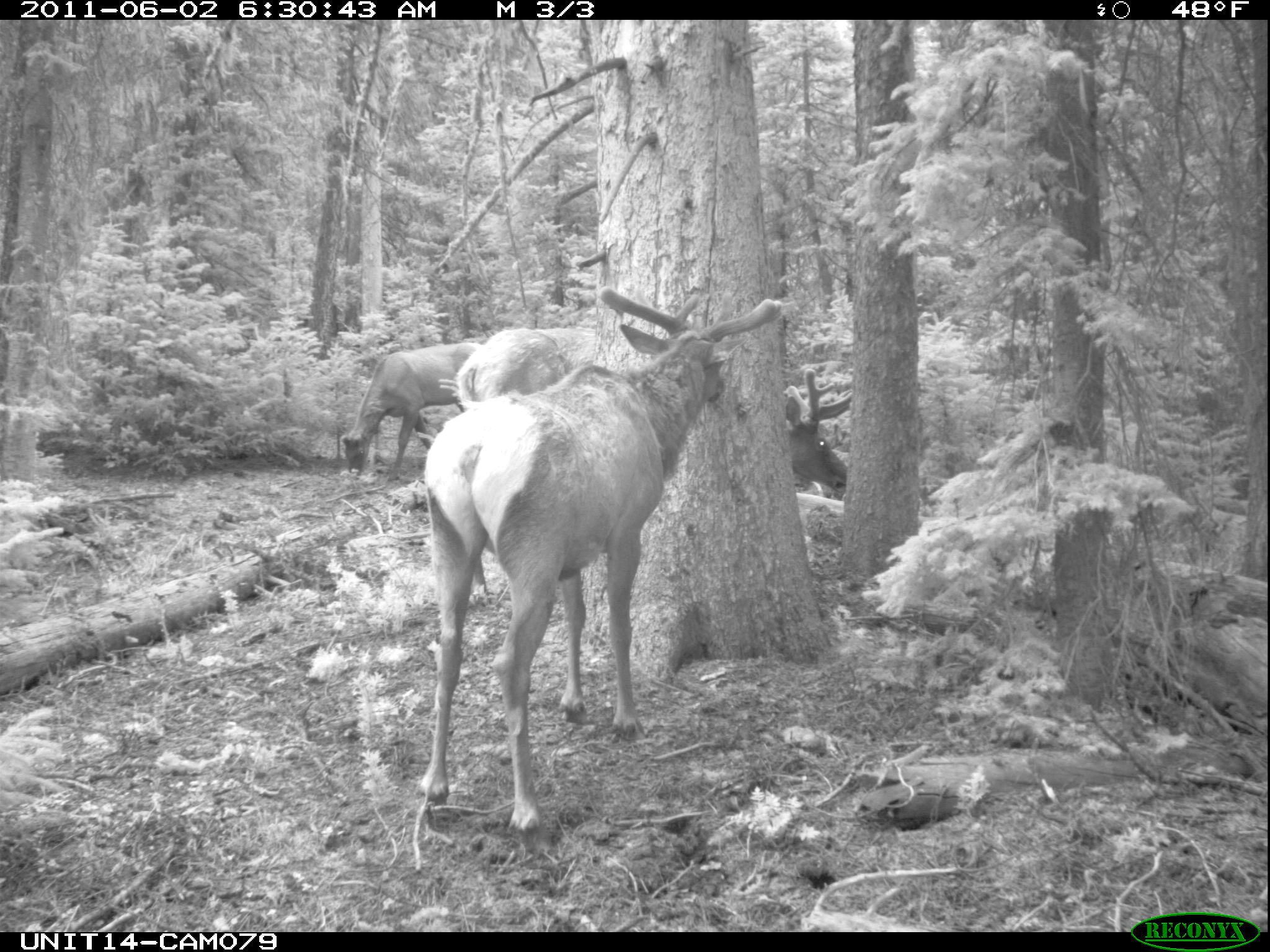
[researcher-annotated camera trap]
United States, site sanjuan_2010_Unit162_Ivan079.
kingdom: Animalia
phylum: Chordata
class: Mammalia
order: Artiodactyla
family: Cervidae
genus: Cervus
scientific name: Cervus elaphus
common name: red deer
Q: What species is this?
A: Cervus elaphus (red deer).